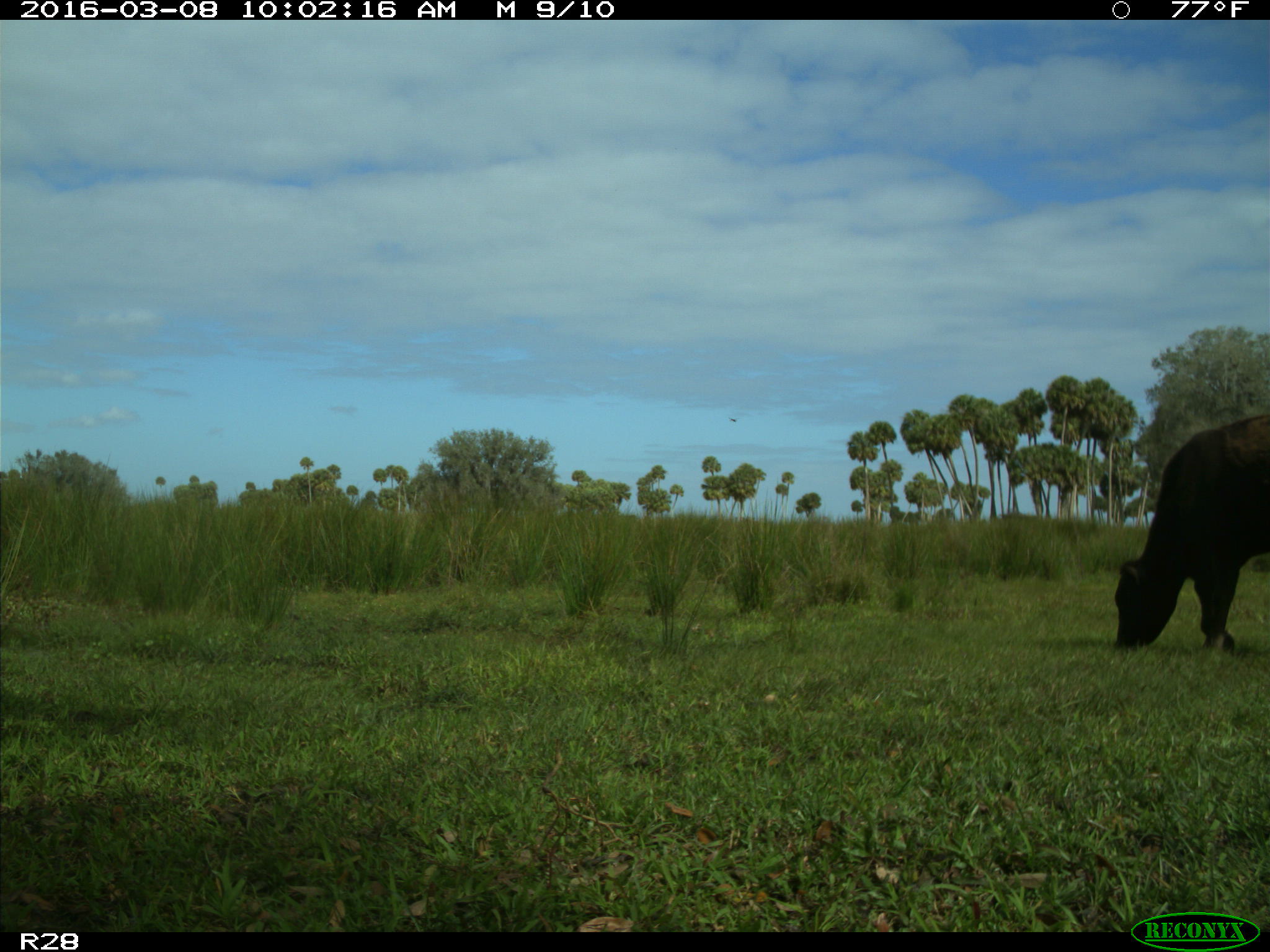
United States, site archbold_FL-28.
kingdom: Animalia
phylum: Chordata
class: Mammalia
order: Artiodactyla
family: Bovidae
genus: Bos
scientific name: Bos taurus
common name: domestic cow